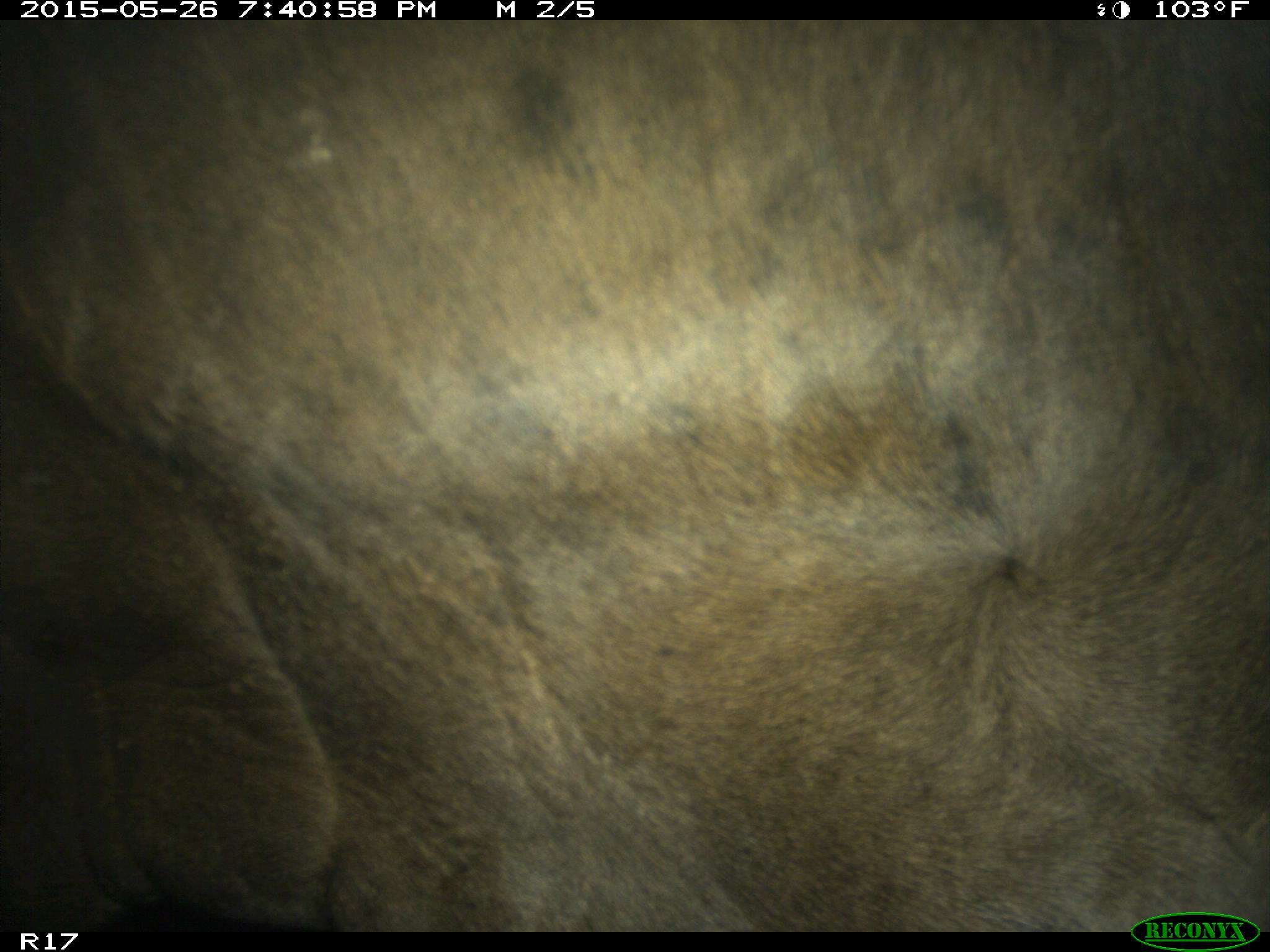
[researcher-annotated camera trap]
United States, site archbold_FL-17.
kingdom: Animalia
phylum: Chordata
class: Mammalia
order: Artiodactyla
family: Bovidae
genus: Bos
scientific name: Bos taurus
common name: domestic cow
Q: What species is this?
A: Bos taurus (domestic cow).